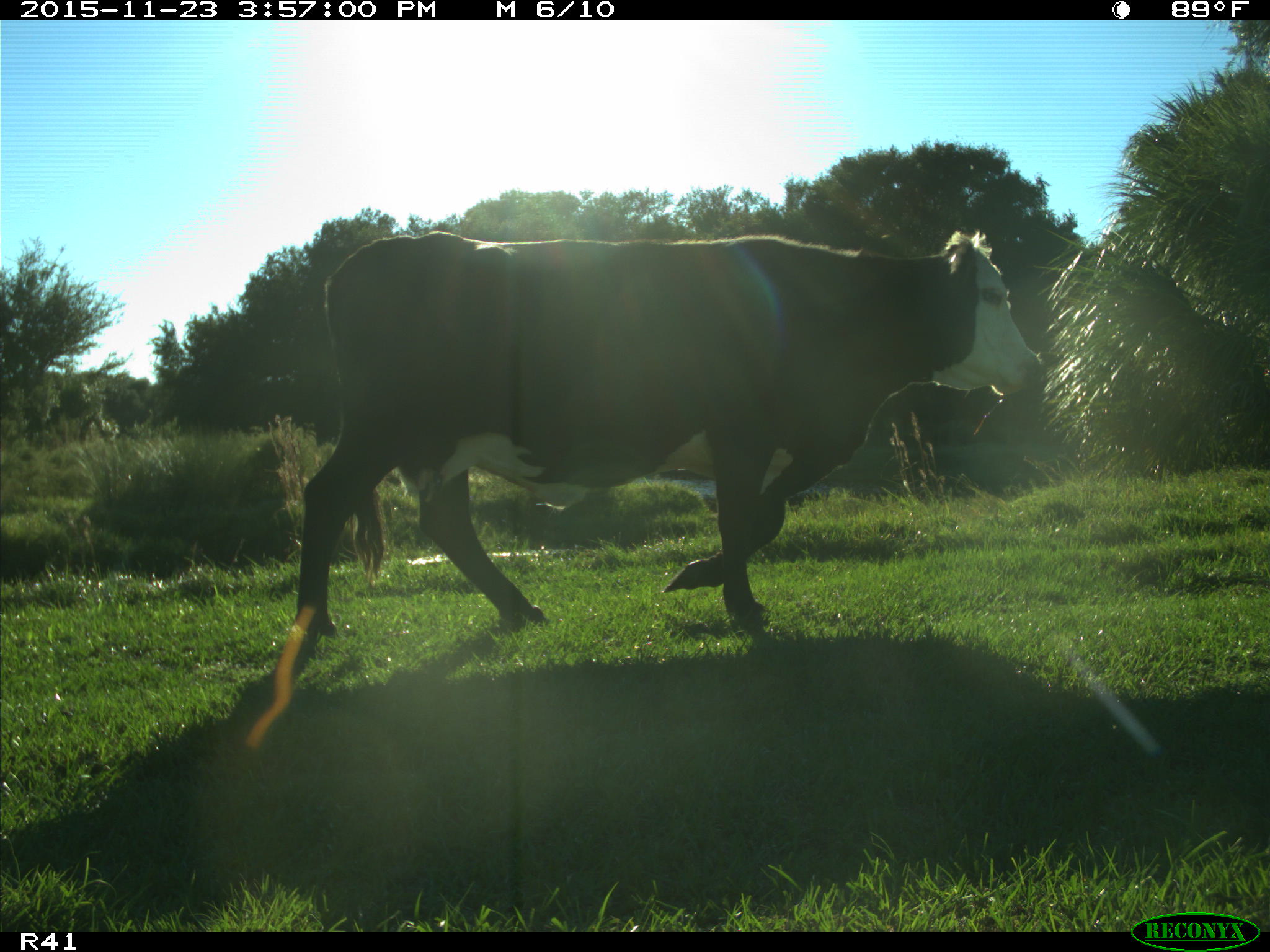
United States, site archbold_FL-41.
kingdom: Animalia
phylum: Chordata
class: Mammalia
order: Artiodactyla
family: Bovidae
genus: Bos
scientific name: Bos taurus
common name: domestic cow